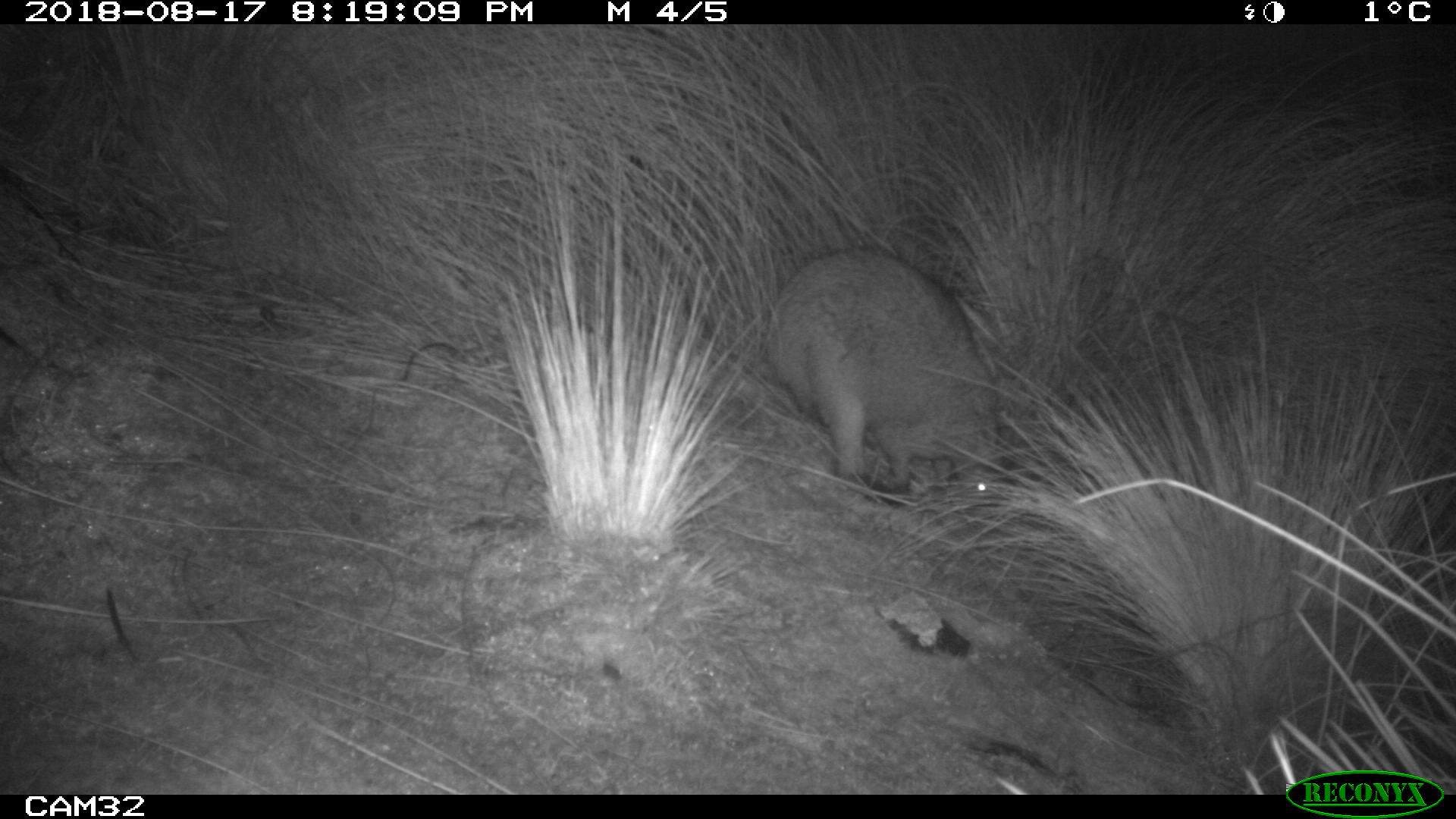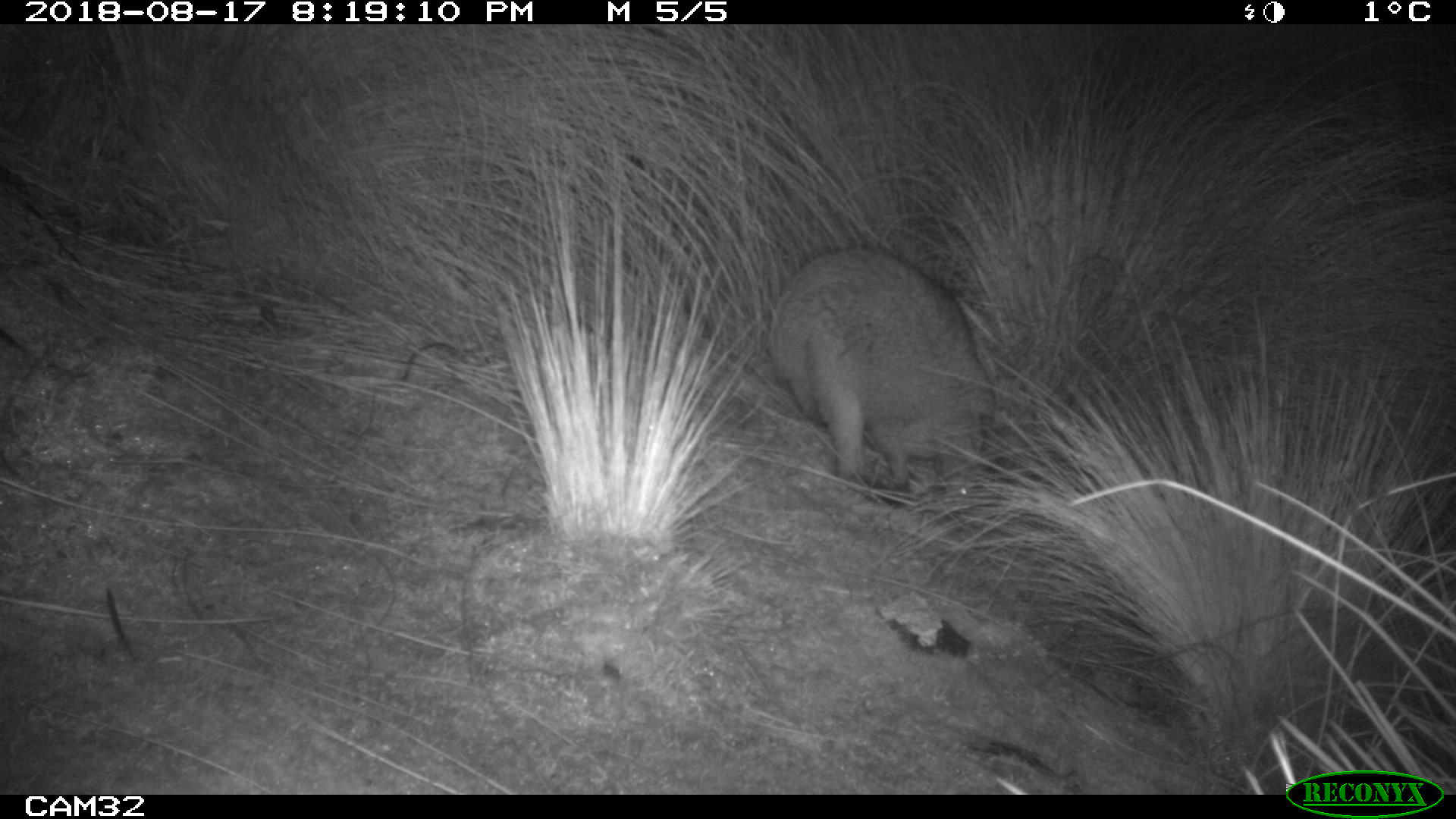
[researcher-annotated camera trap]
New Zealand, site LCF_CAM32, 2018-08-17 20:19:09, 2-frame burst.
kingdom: Animalia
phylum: Chordata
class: Mammalia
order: Diprotodontia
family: Macropodidae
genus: Notamacropus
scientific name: Notamacropus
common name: wallaby